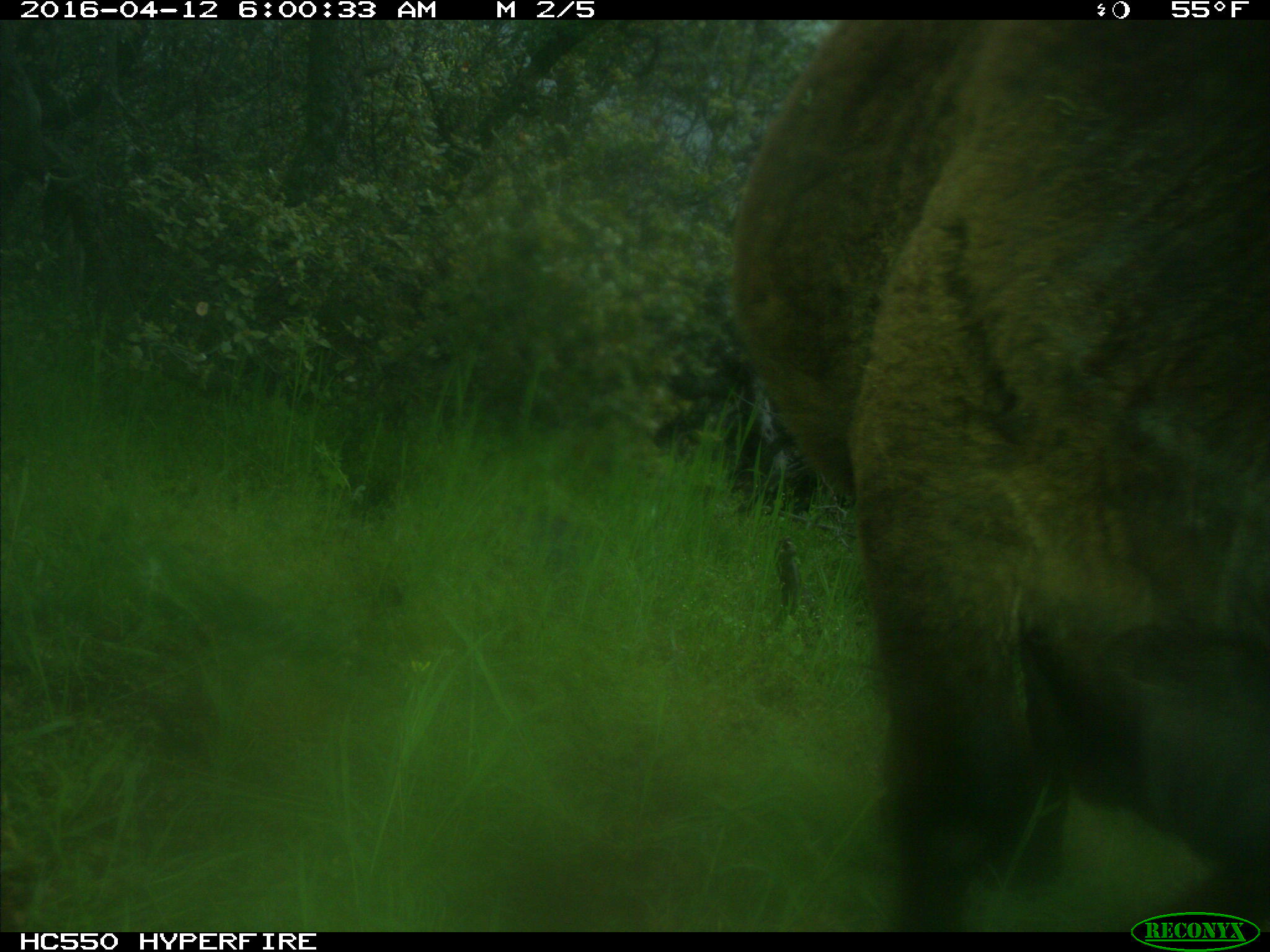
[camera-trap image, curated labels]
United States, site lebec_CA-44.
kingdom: Animalia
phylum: Chordata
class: Mammalia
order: Artiodactyla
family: Bovidae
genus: Bos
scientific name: Bos taurus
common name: domestic cow